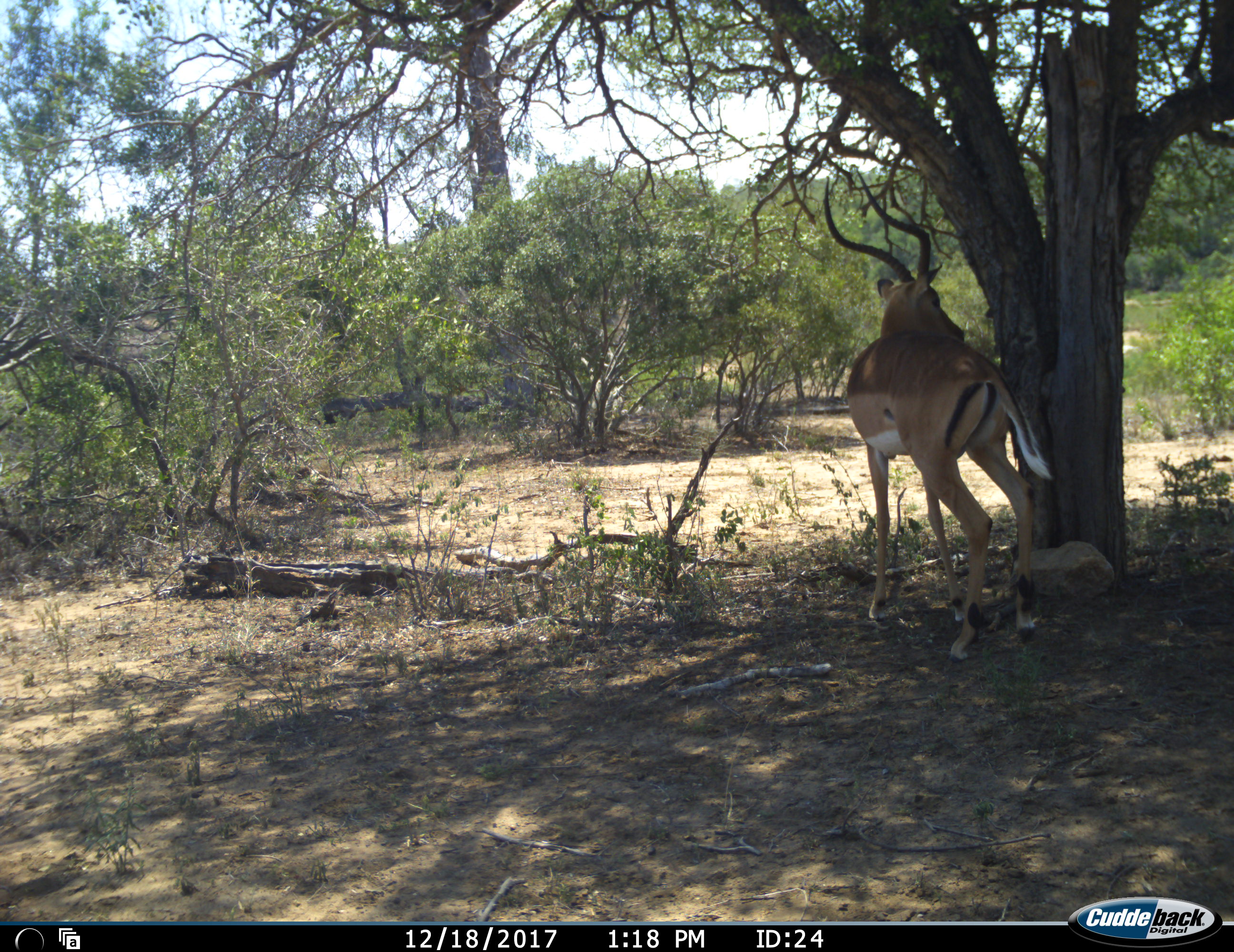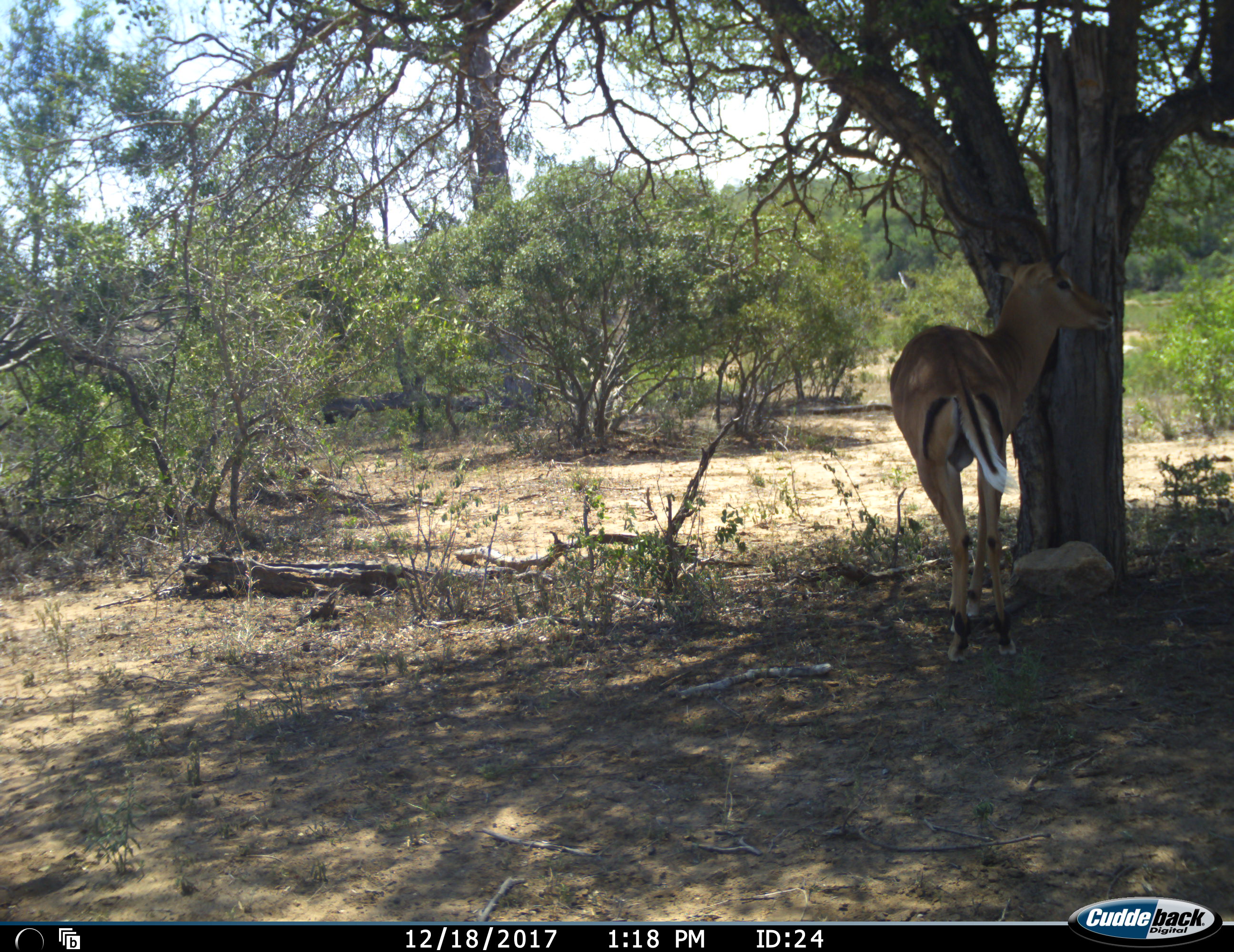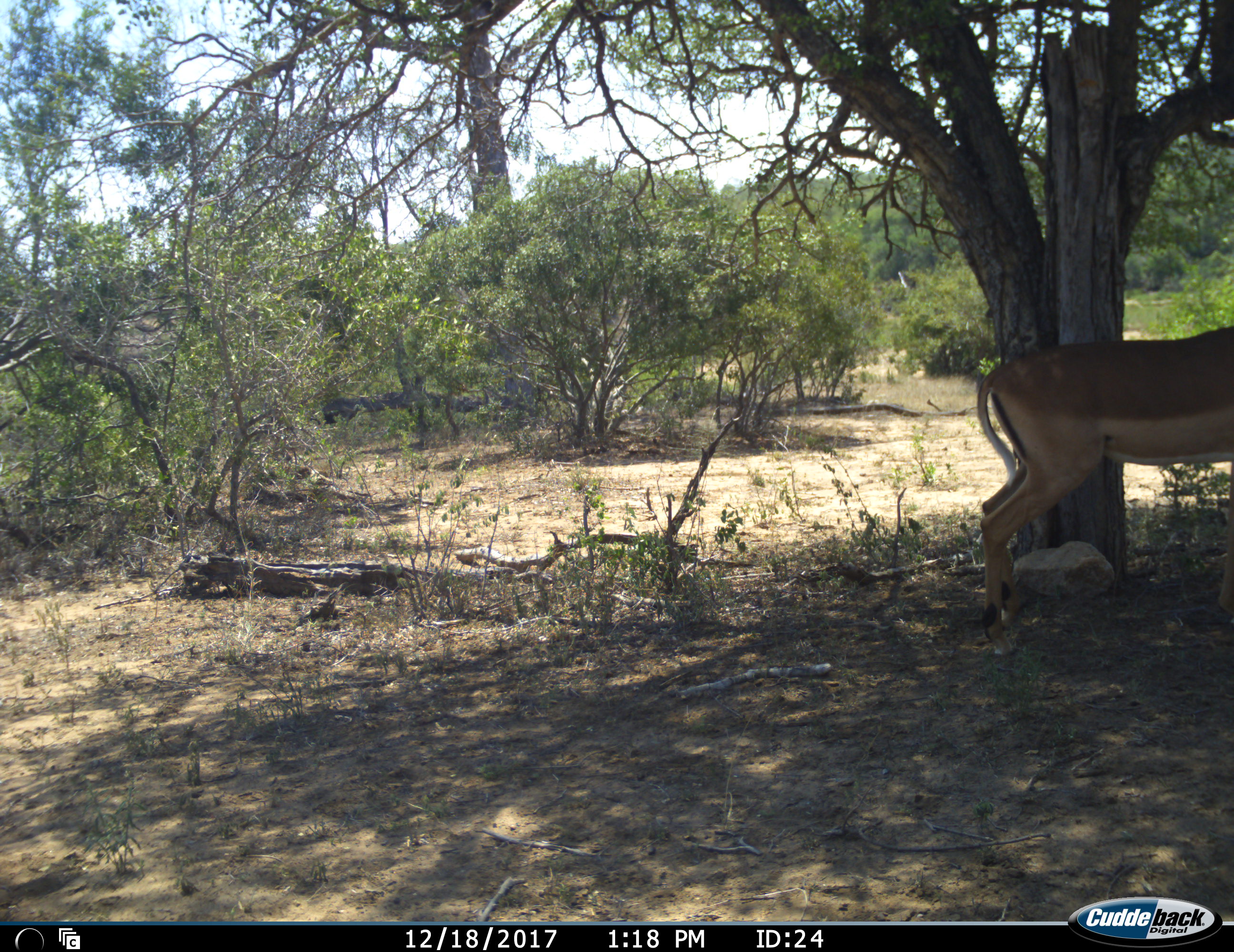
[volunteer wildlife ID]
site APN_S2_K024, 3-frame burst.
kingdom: Animalia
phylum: Chordata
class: Mammalia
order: Artiodactyla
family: Bovidae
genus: Aepyceros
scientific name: Aepyceros melampus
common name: impala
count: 1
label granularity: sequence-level